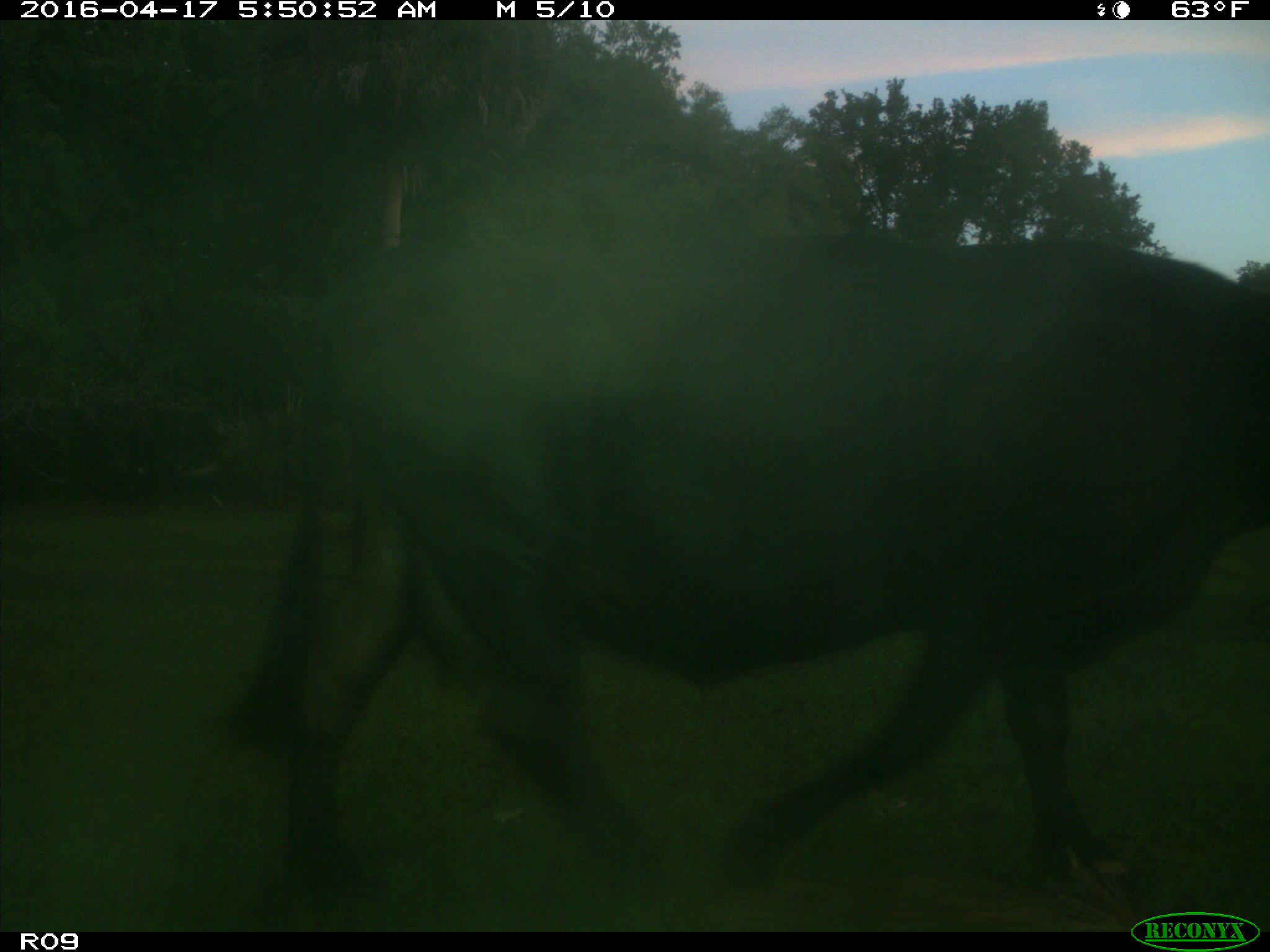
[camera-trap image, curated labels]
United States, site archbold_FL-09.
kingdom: Animalia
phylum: Chordata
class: Mammalia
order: Artiodactyla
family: Bovidae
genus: Bos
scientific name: Bos taurus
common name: domestic cow